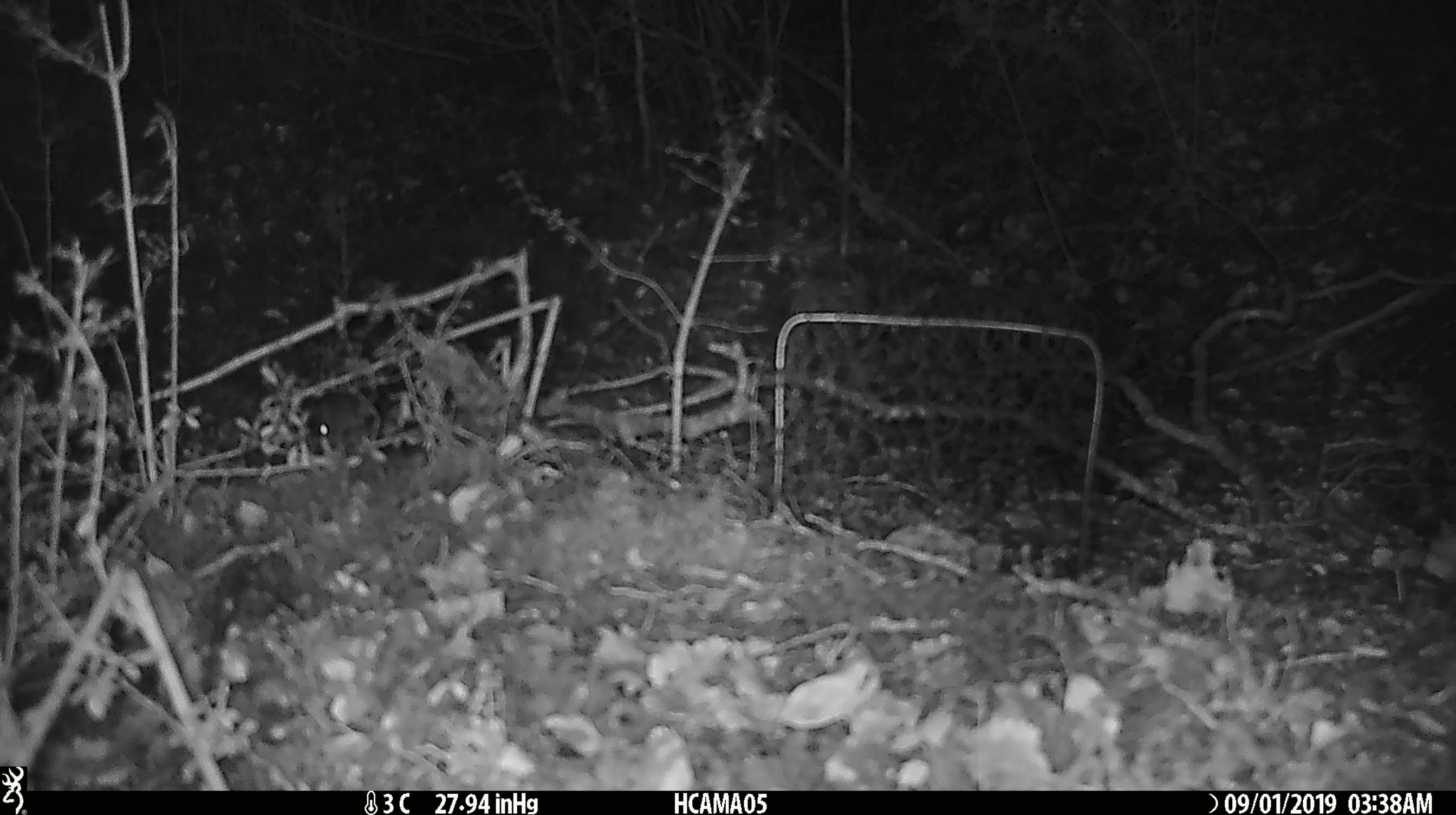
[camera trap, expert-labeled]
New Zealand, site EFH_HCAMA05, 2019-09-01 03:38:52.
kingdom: Animalia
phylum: Chordata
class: Mammalia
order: Rodentia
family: Muridae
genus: Mus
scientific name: Mus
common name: mouse